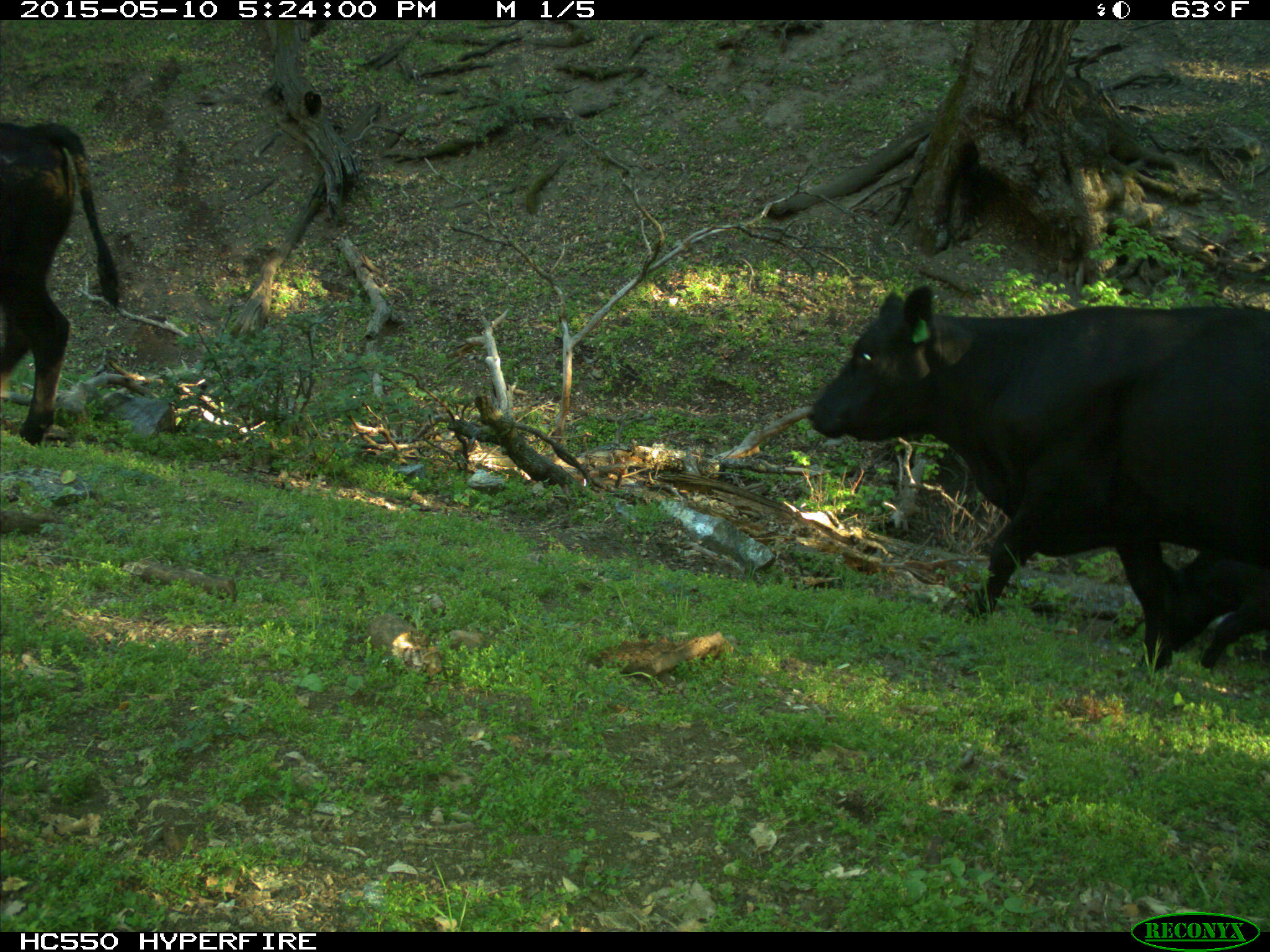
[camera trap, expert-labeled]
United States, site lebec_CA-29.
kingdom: Animalia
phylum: Chordata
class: Mammalia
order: Artiodactyla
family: Bovidae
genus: Bos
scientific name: Bos taurus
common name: domestic cow